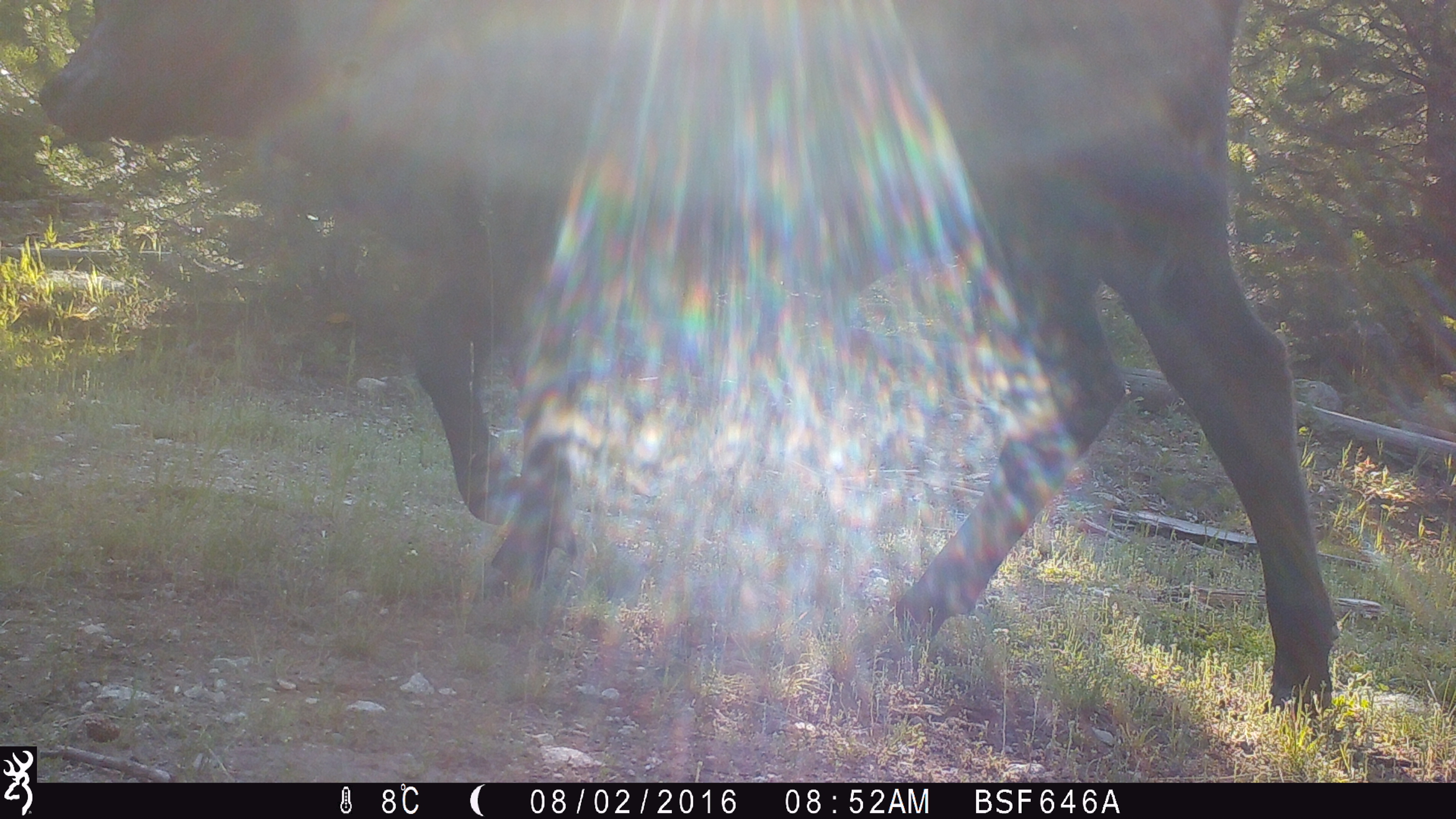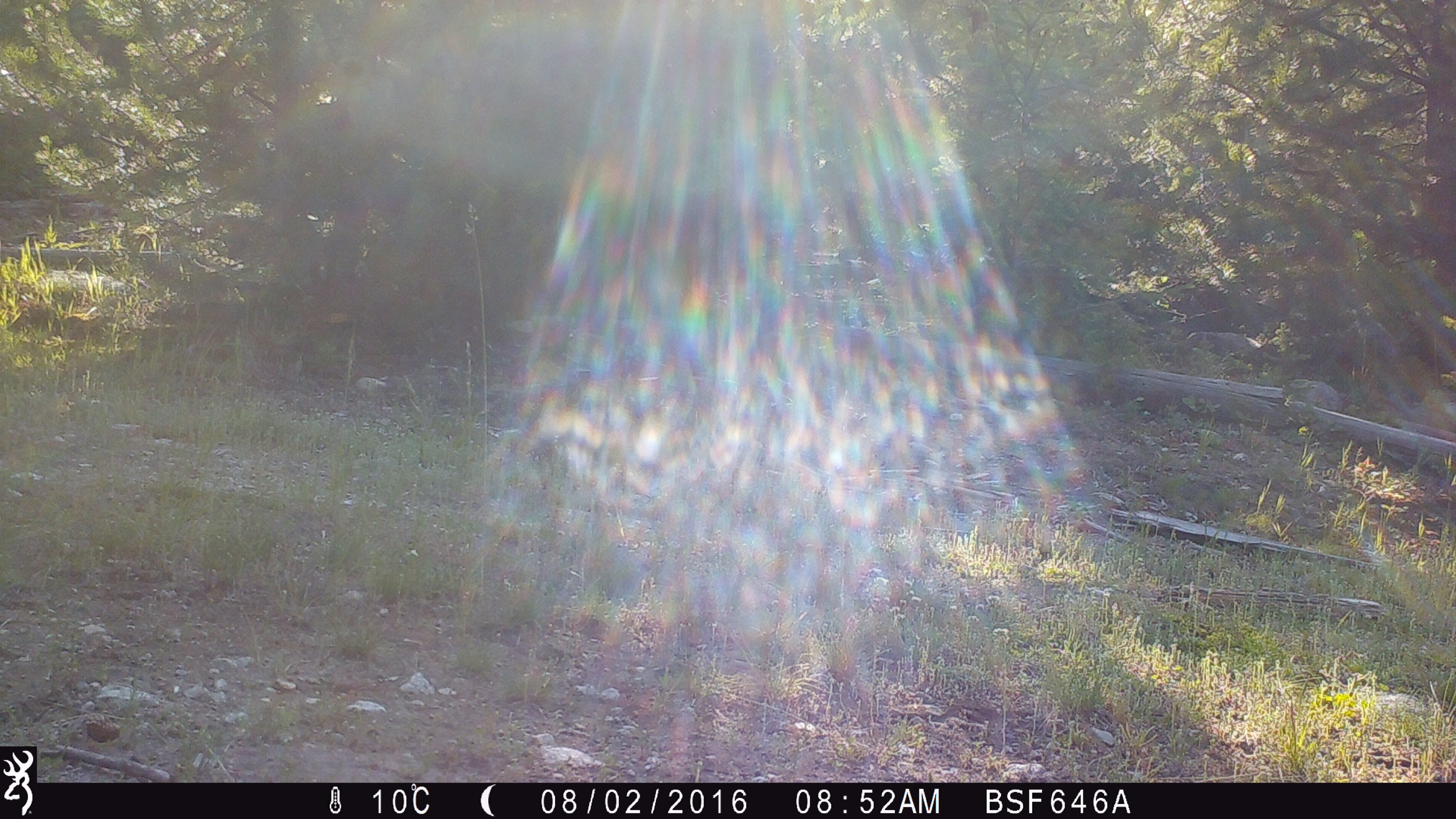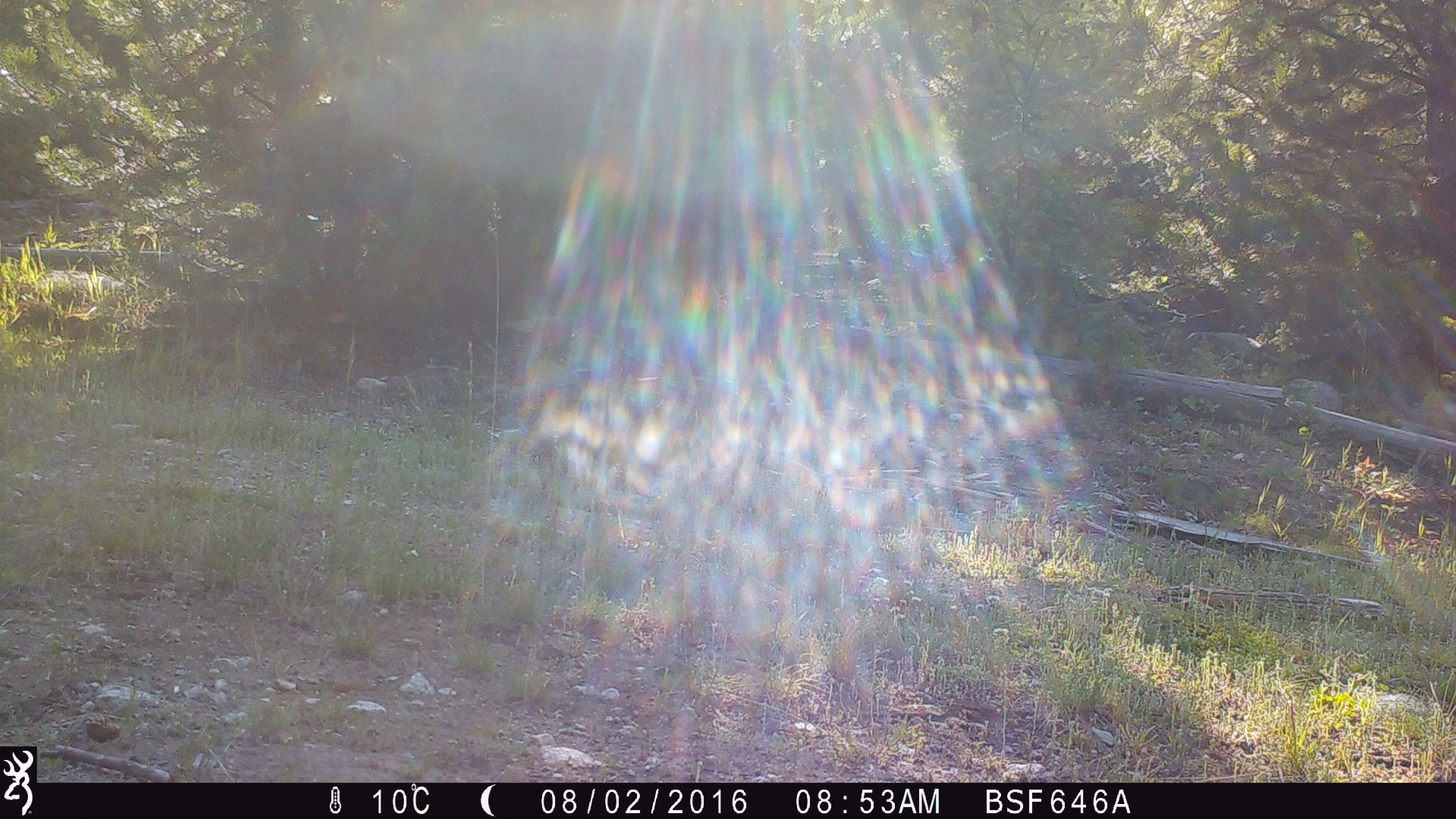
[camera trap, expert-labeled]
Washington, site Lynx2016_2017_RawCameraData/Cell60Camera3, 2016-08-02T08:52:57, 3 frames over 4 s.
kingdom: Animalia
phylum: Chordata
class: Mammalia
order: Artiodactyla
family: Bovidae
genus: Bos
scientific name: Bos taurus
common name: domestic cattle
Domestic cattle (Bos taurus). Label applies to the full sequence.